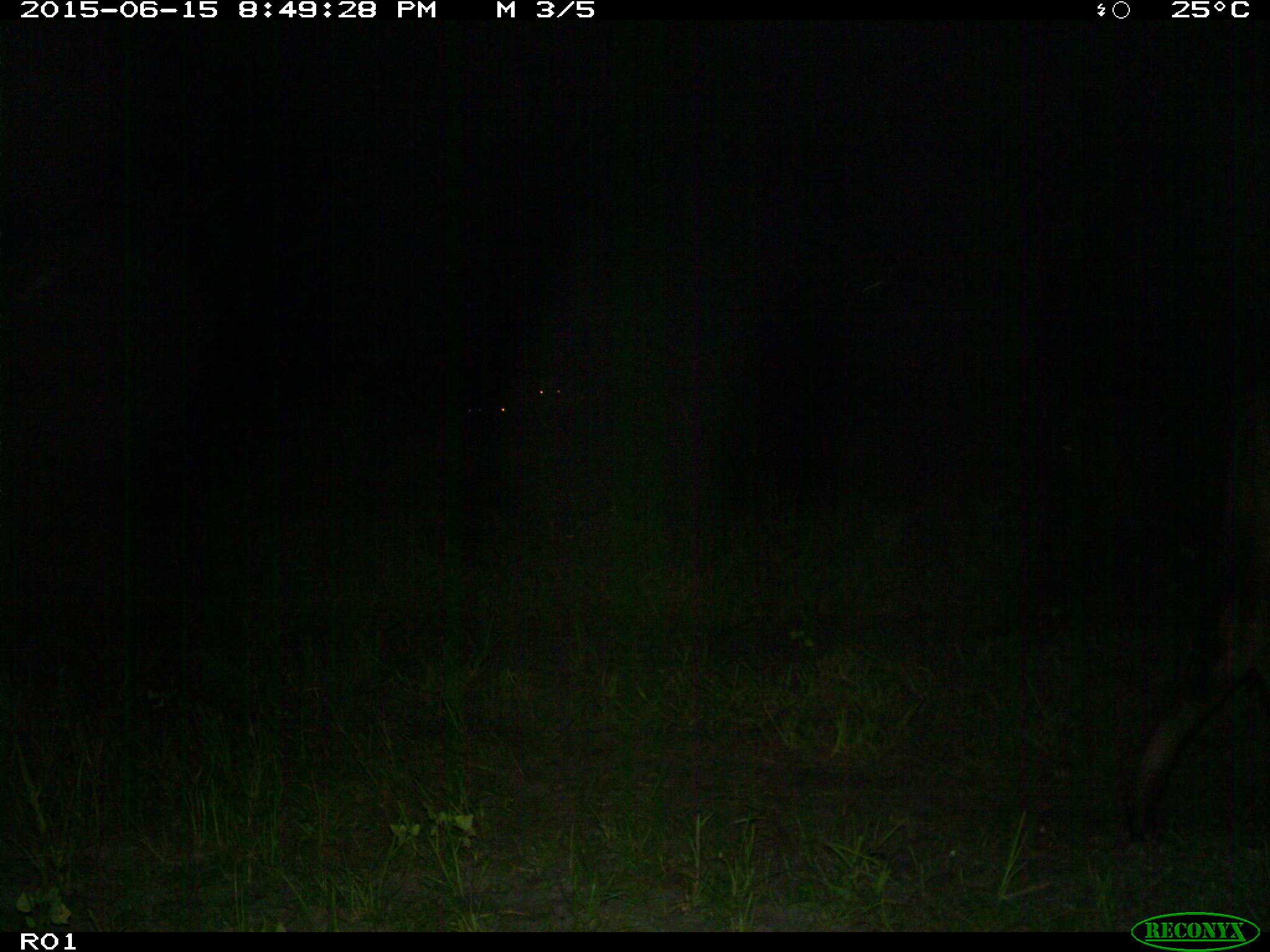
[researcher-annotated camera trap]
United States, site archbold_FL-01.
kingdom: Animalia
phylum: Chordata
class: Mammalia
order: Artiodactyla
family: Bovidae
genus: Bos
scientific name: Bos taurus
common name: domestic cow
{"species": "Bos taurus (domestic cow)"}